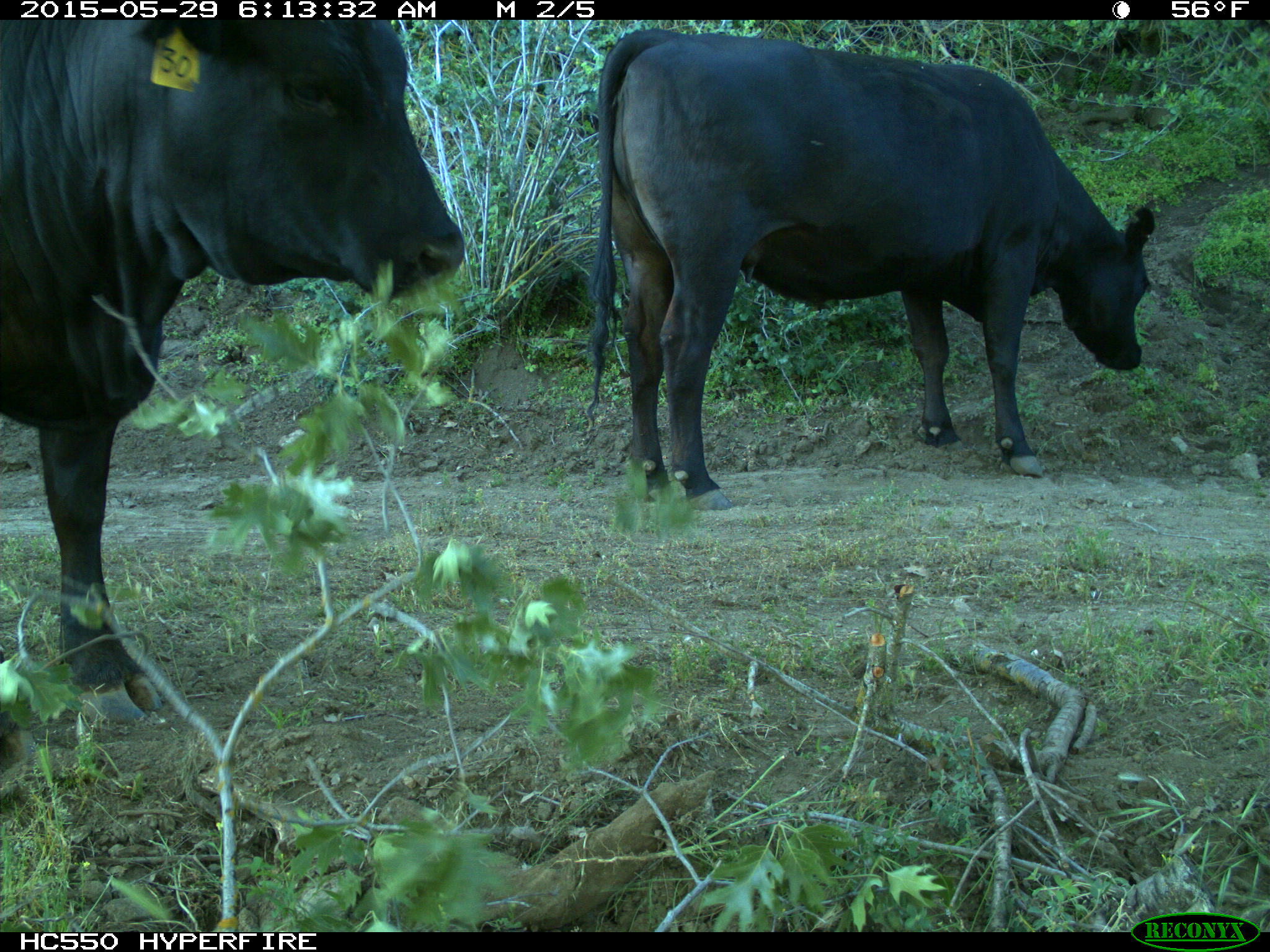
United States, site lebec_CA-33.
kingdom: Animalia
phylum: Chordata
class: Mammalia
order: Artiodactyla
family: Bovidae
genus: Bos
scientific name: Bos taurus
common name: domestic cow